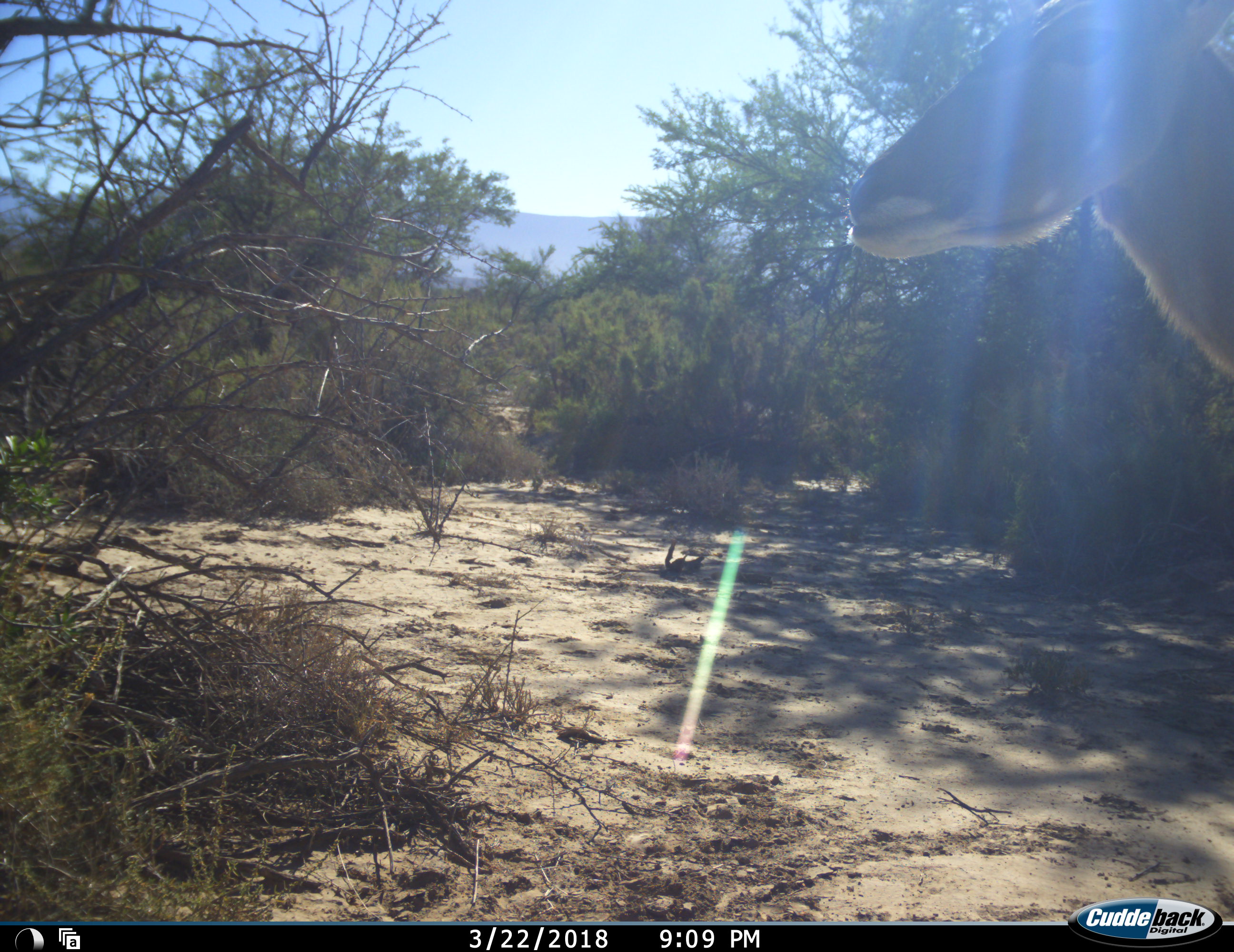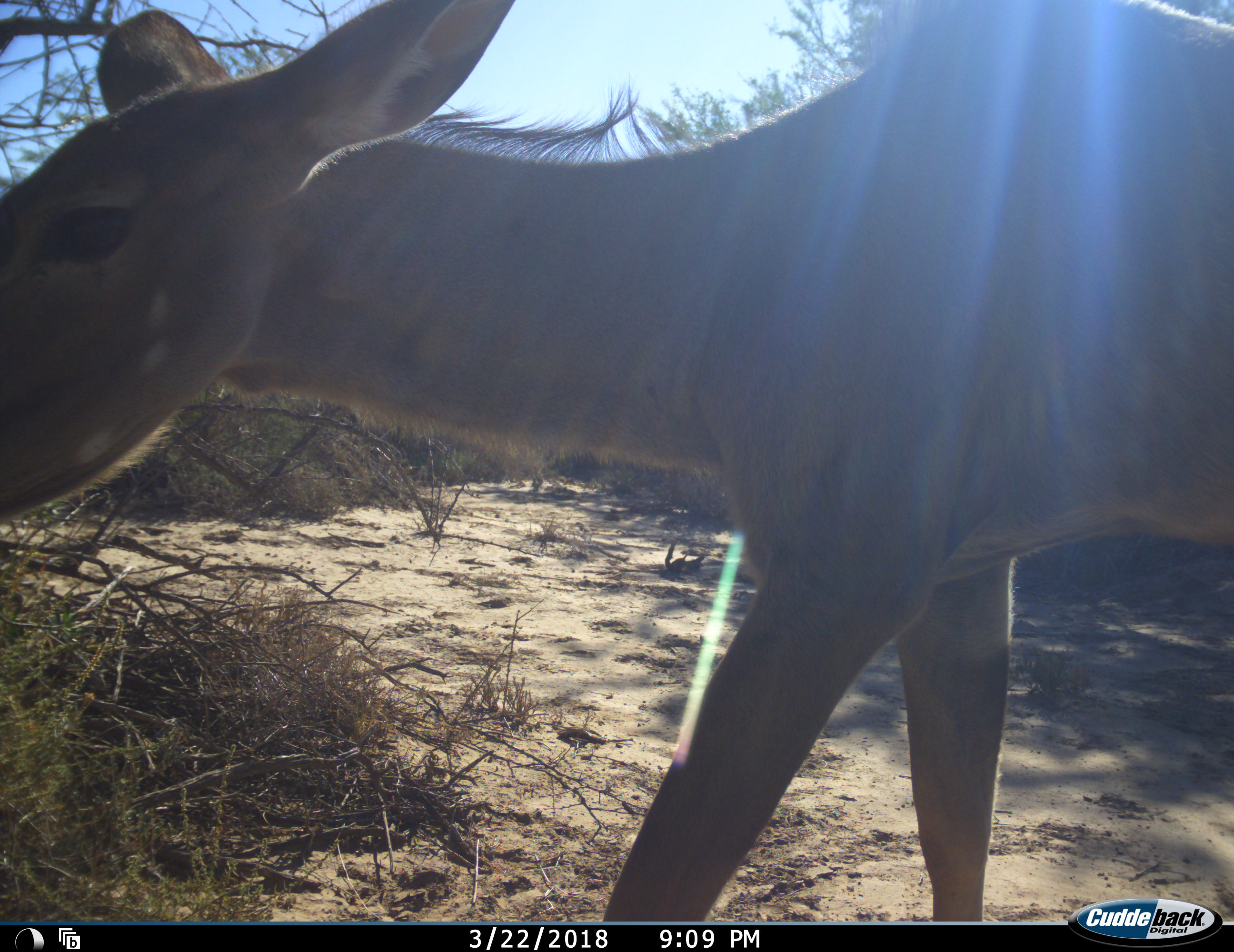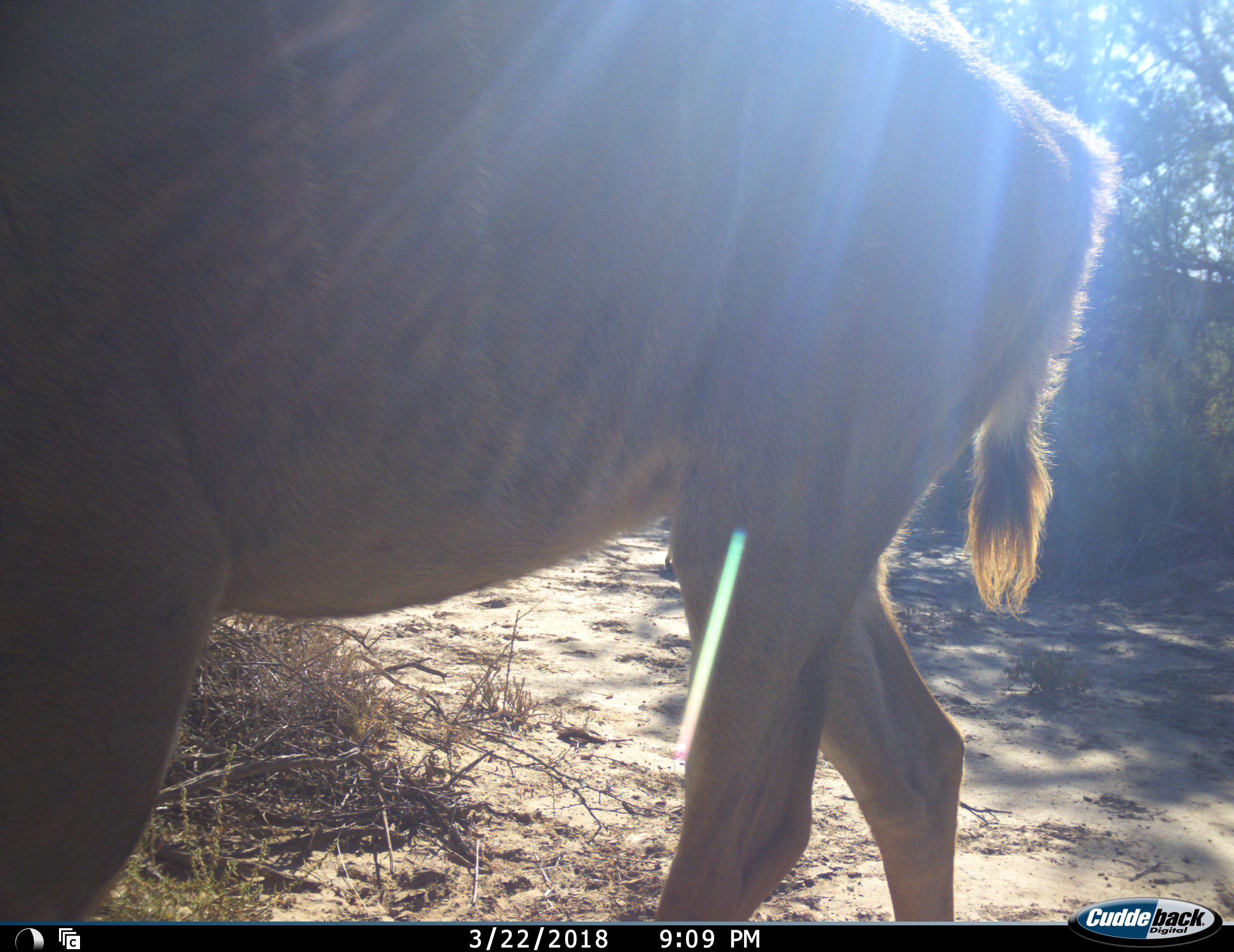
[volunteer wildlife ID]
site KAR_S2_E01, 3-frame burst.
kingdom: Animalia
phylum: Chordata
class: Mammalia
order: Artiodactyla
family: Bovidae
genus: Tragelaphus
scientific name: Tragelaphus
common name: kudu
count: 1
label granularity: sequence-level